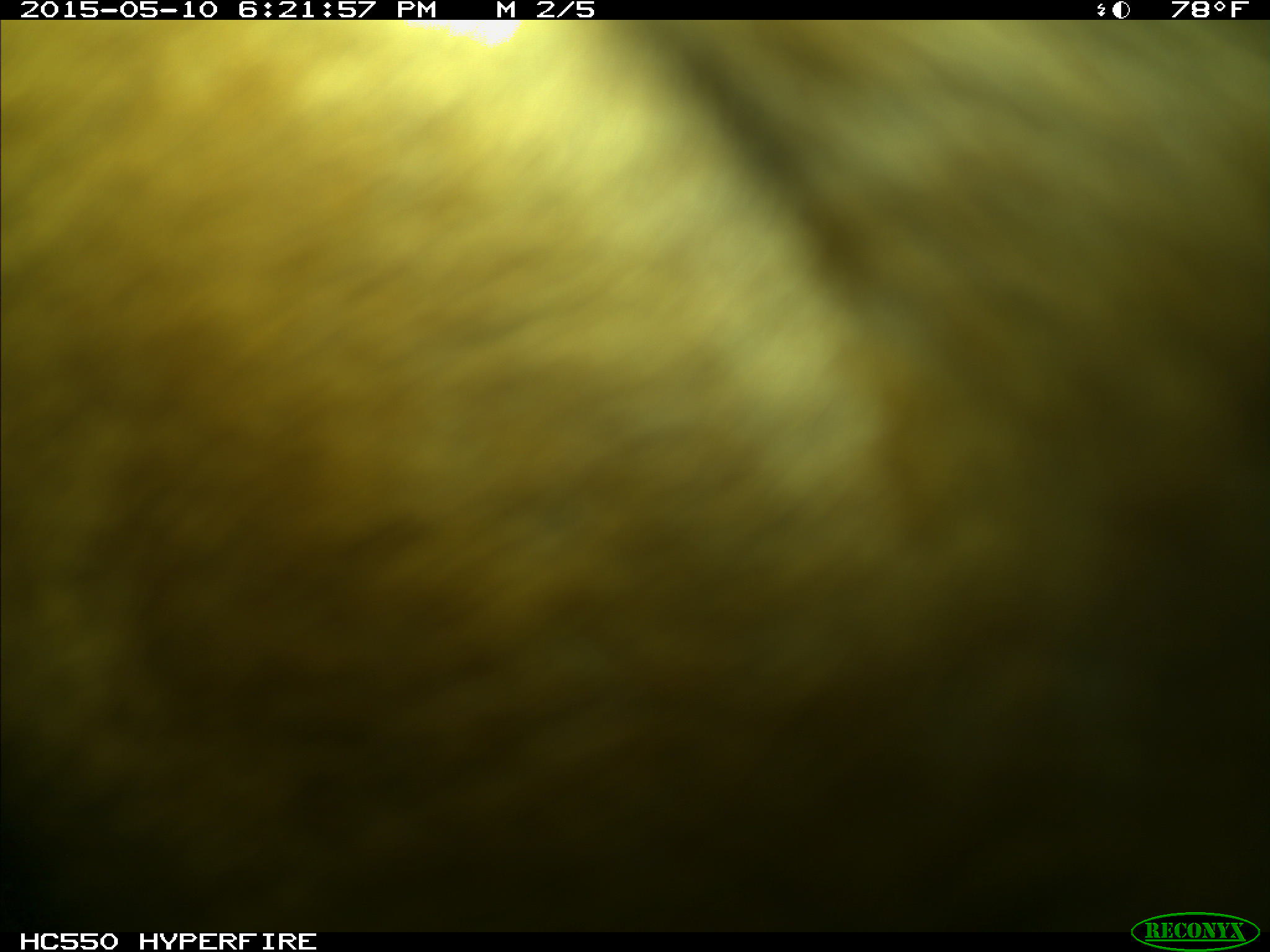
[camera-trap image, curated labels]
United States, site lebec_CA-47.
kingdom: Animalia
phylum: Chordata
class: Mammalia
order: Artiodactyla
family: Bovidae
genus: Bos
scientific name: Bos taurus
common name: domestic cow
Bos taurus (domestic cow).